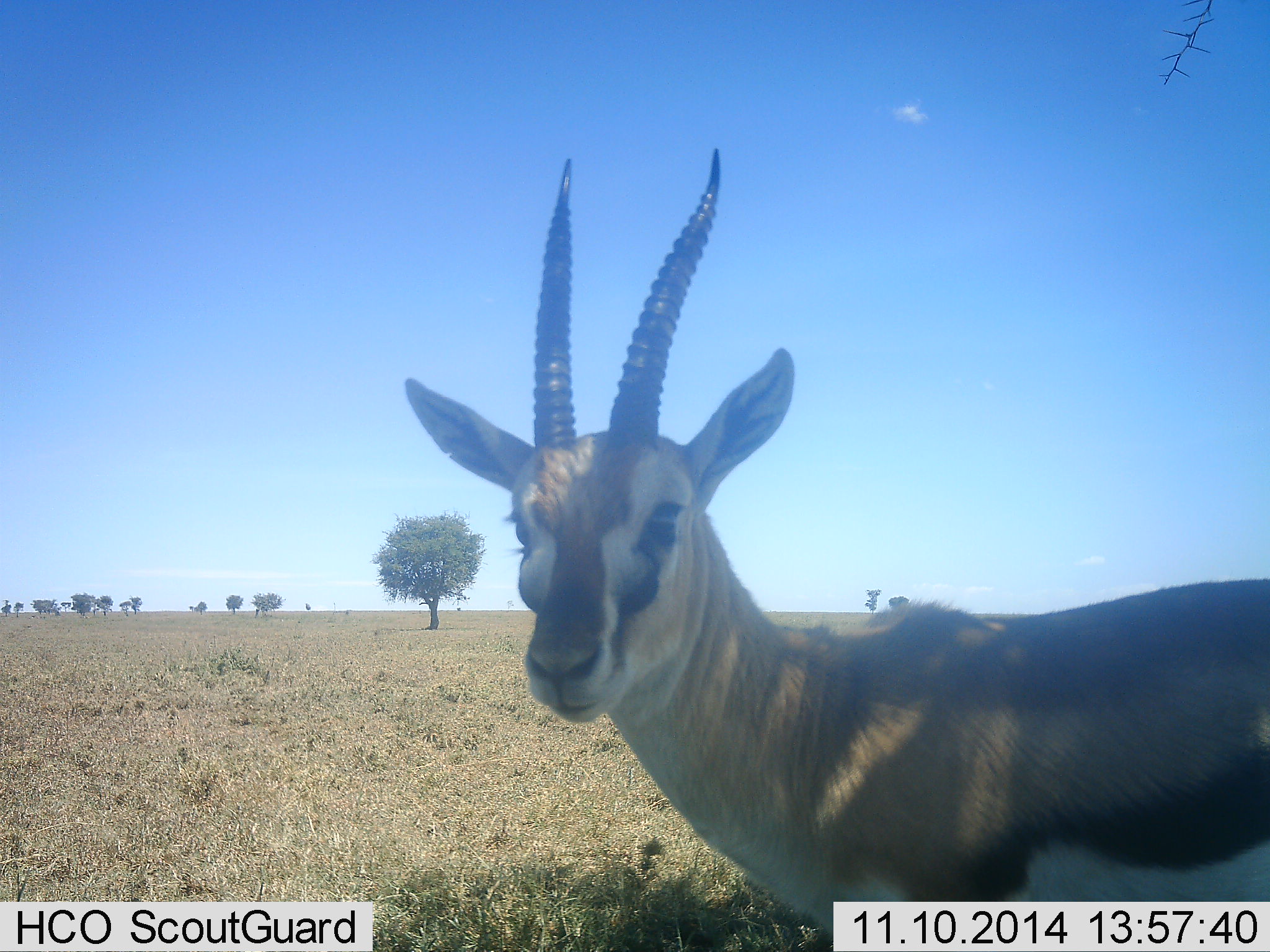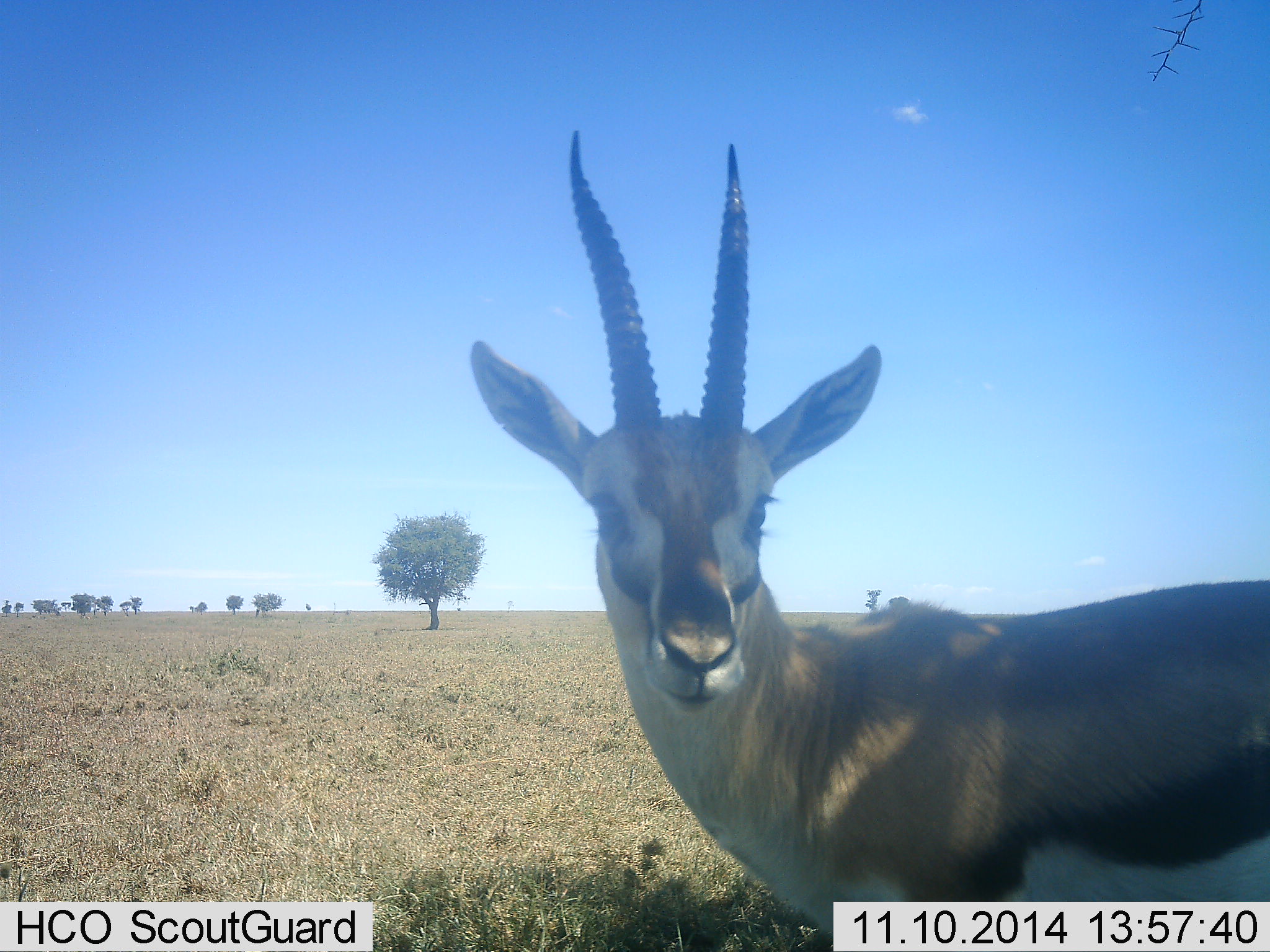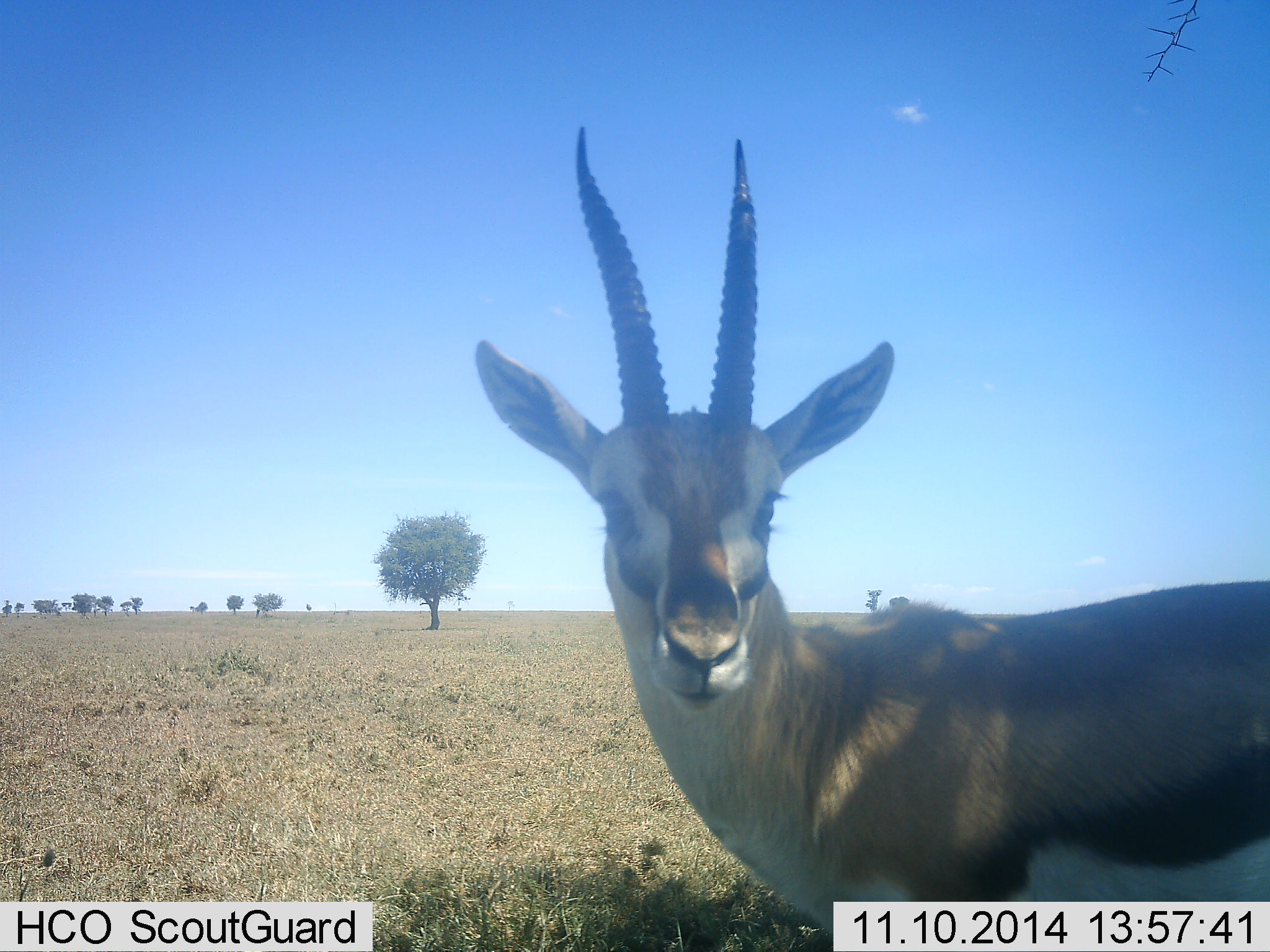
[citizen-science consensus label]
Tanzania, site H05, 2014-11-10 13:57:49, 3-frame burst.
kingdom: Animalia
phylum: Chordata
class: Mammalia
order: Artiodactyla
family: Bovidae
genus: Eudorcas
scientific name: Eudorcas thomsonii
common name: thomson's gazelle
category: gazellethomsons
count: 1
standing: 100%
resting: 0%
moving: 0%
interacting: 10%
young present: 0%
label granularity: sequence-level